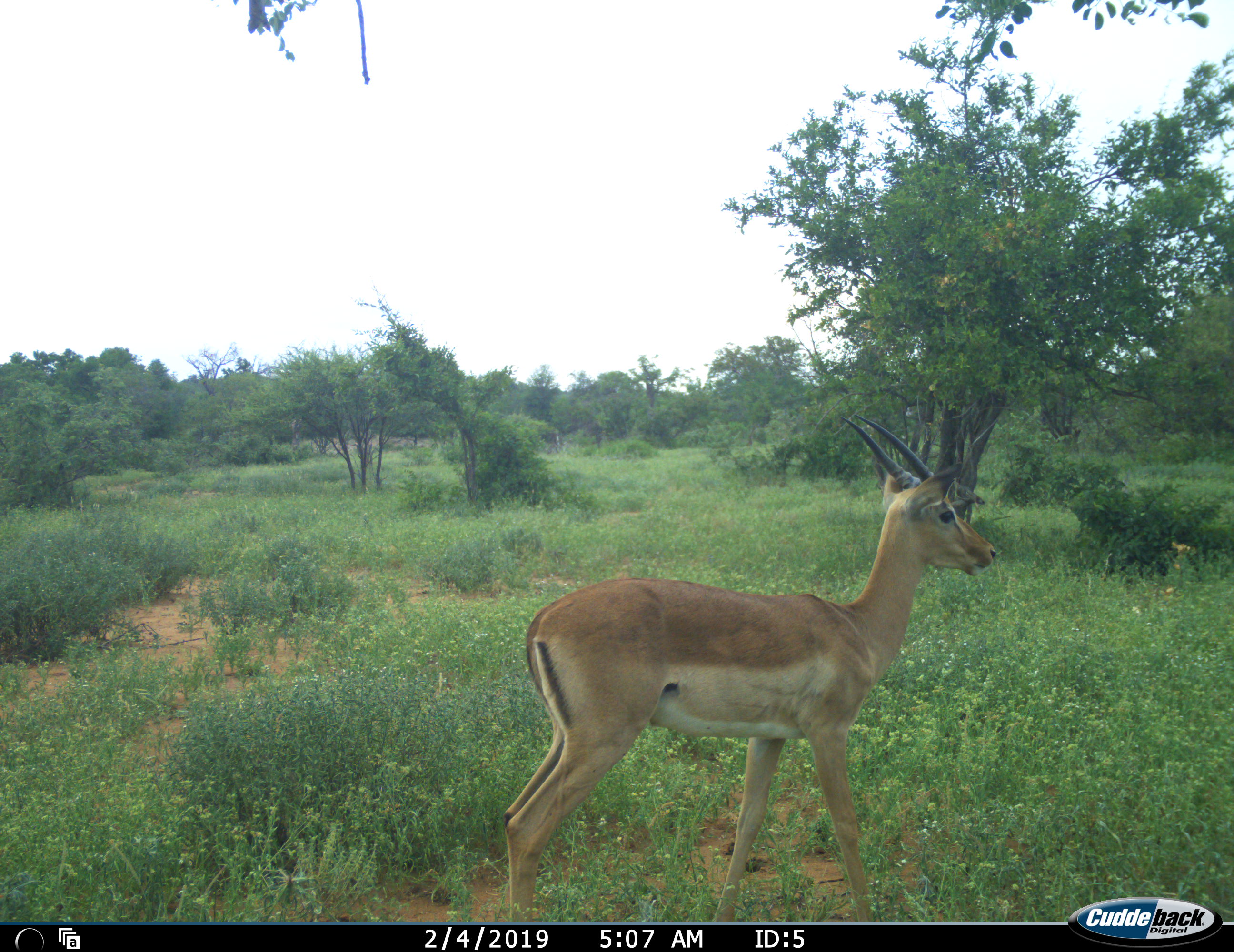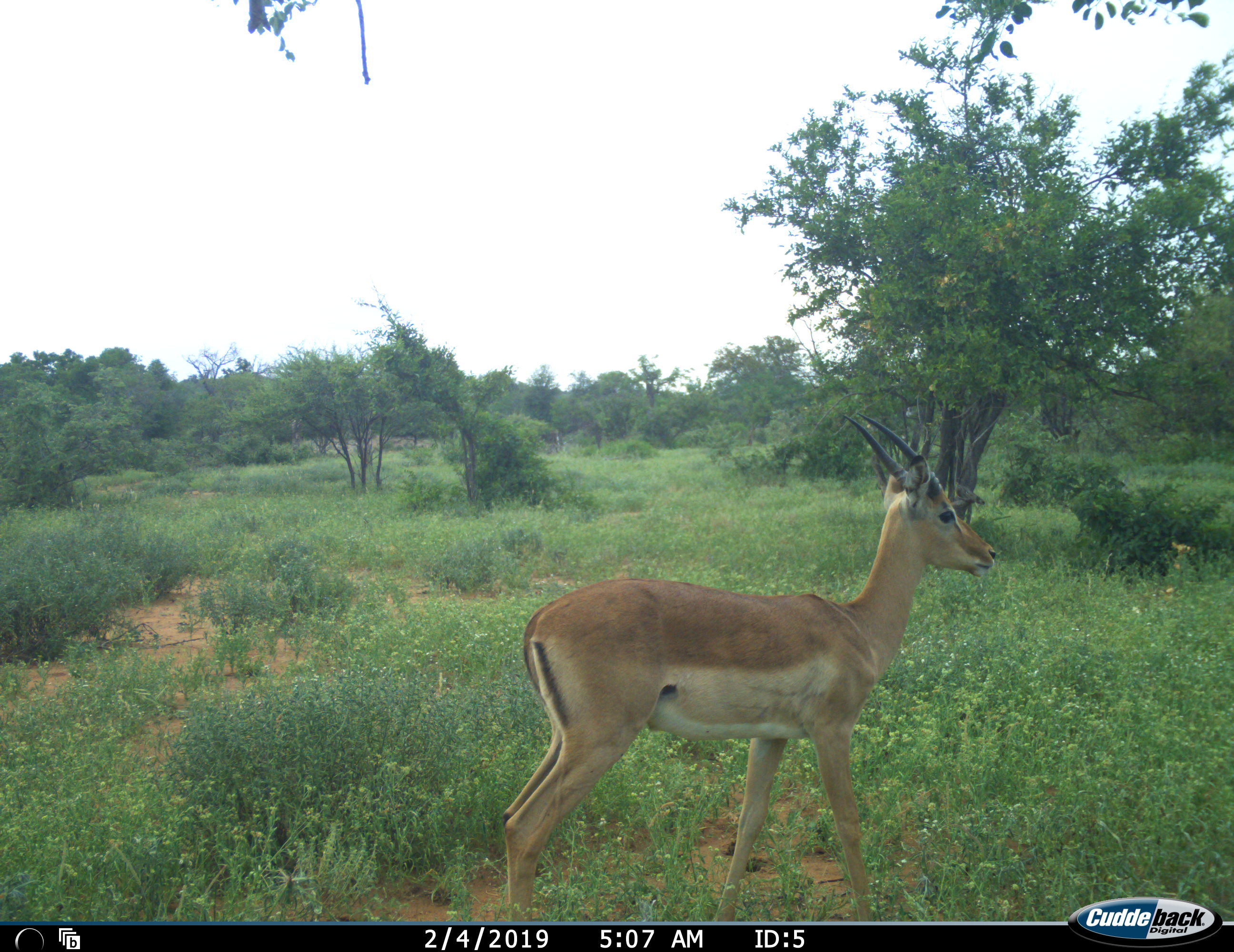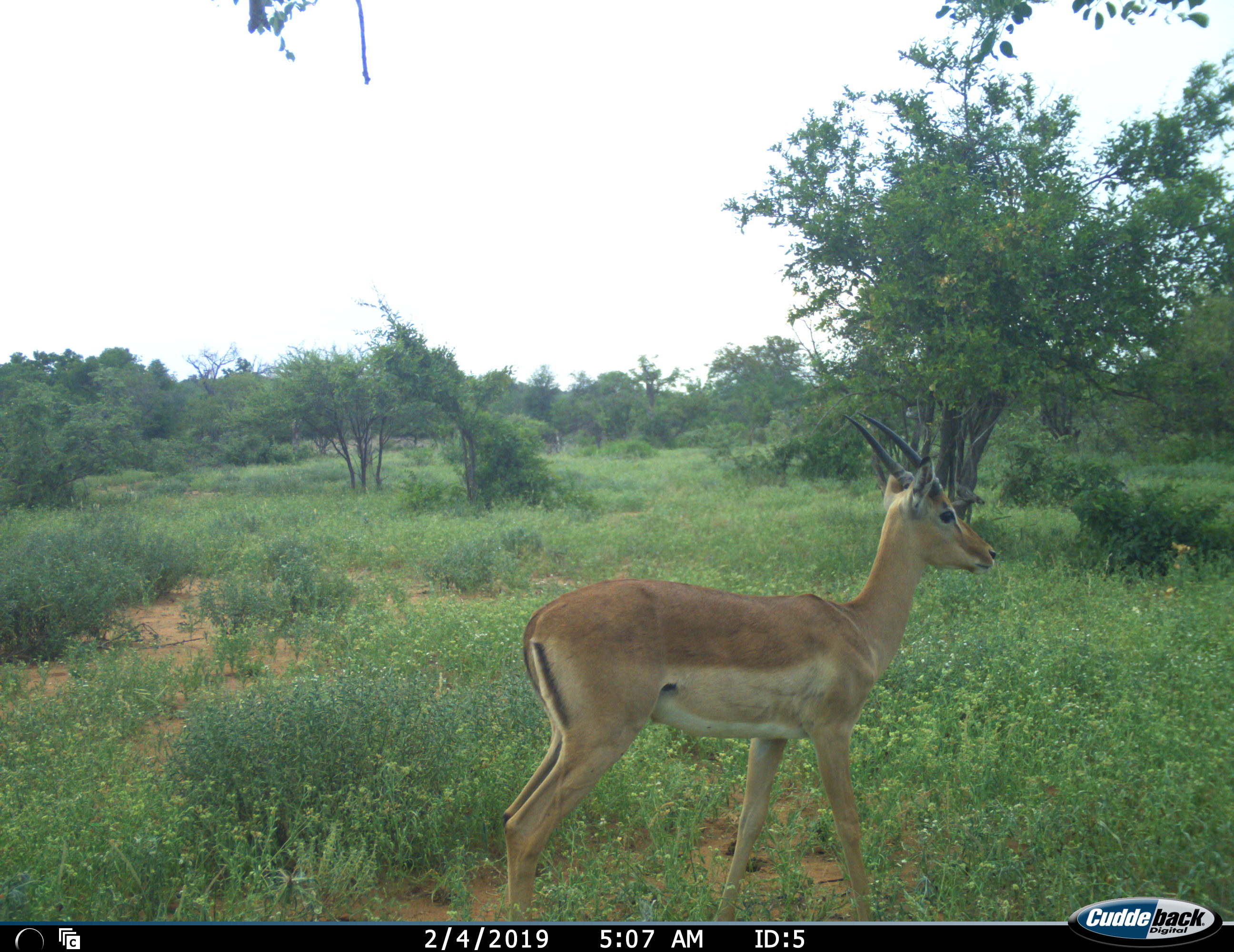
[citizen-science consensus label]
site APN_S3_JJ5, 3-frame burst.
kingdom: Animalia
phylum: Chordata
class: Mammalia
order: Artiodactyla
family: Bovidae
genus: Aepyceros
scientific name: Aepyceros melampus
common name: impala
Impala (Aepyceros melampus), count 1. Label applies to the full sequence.